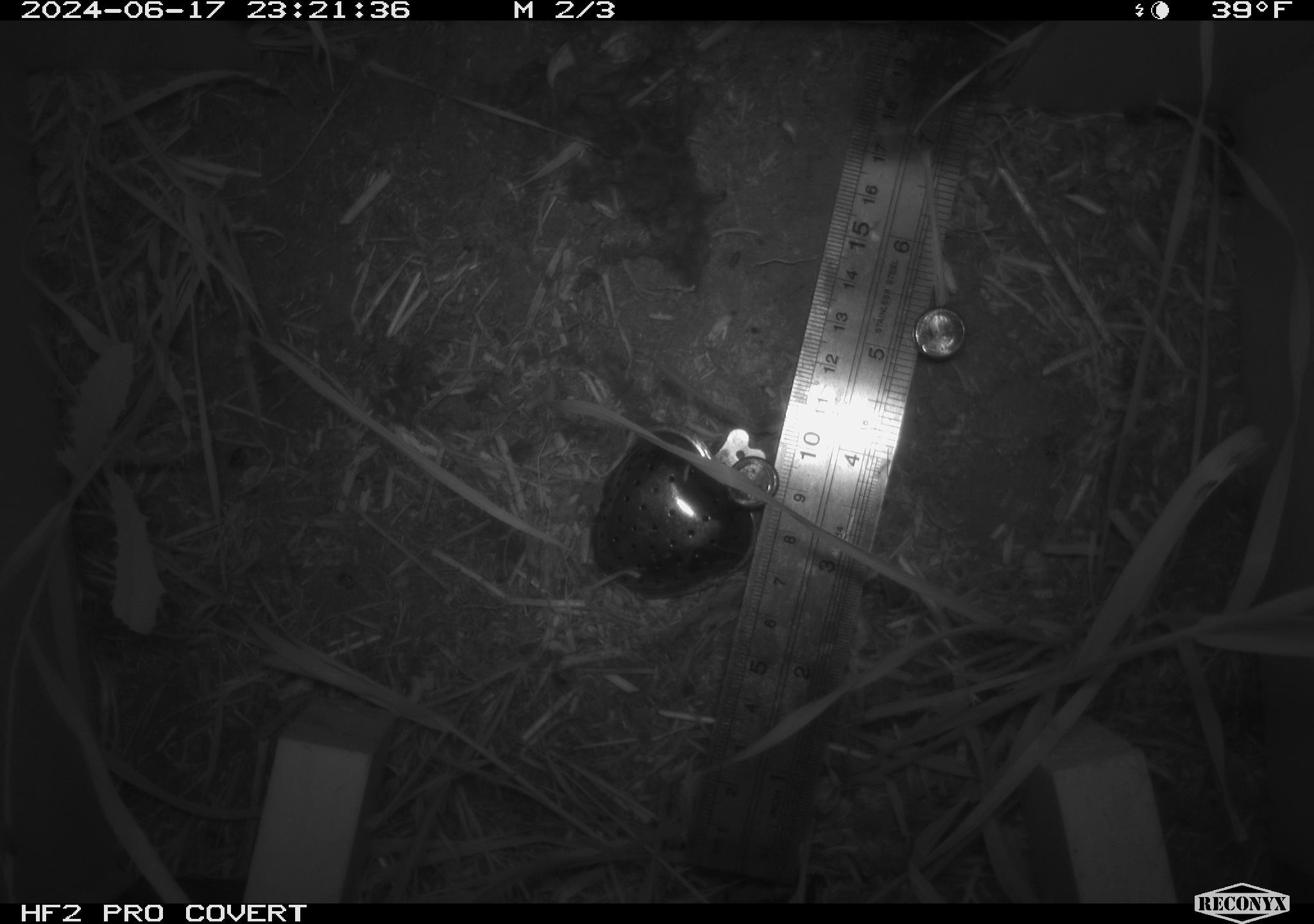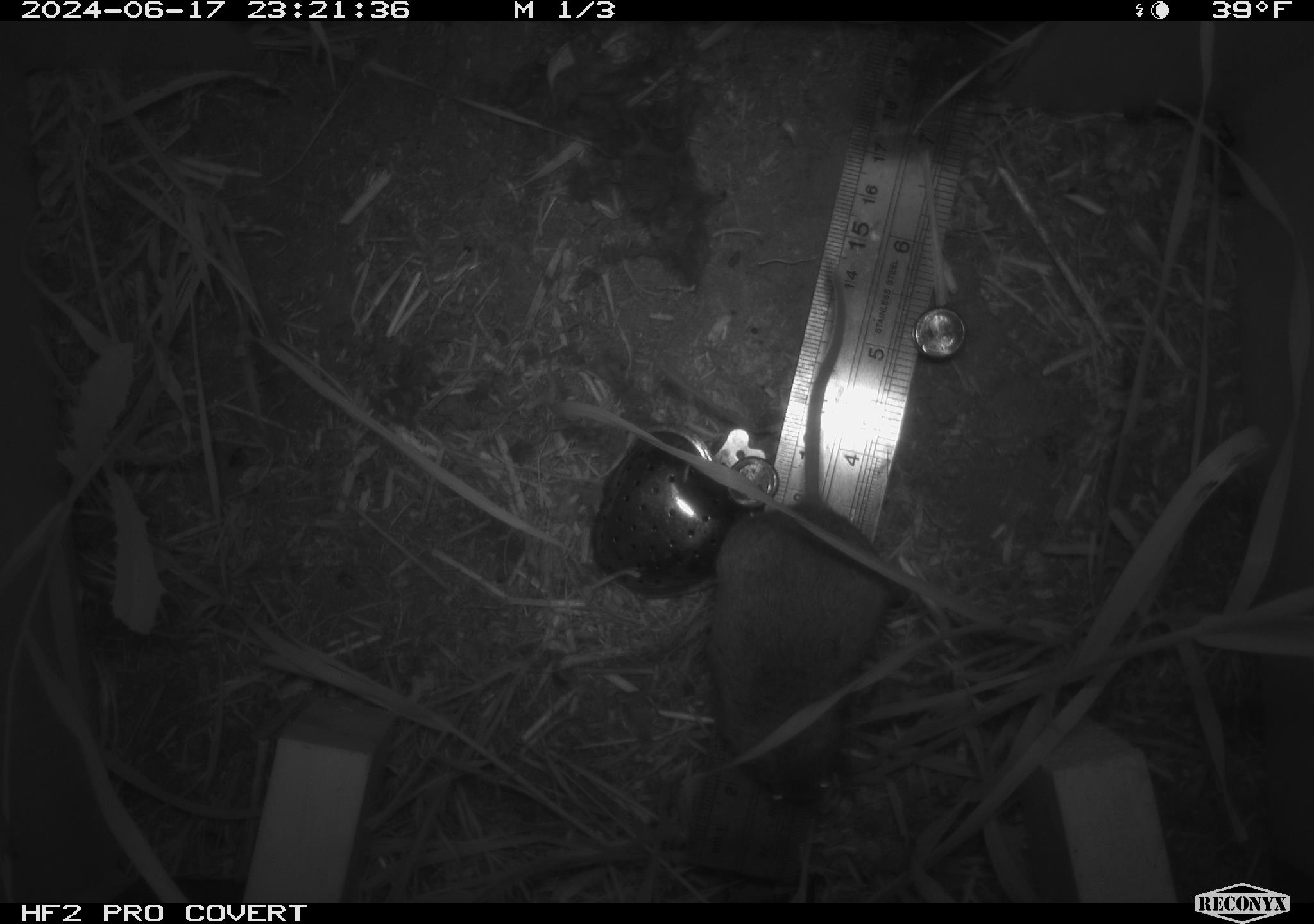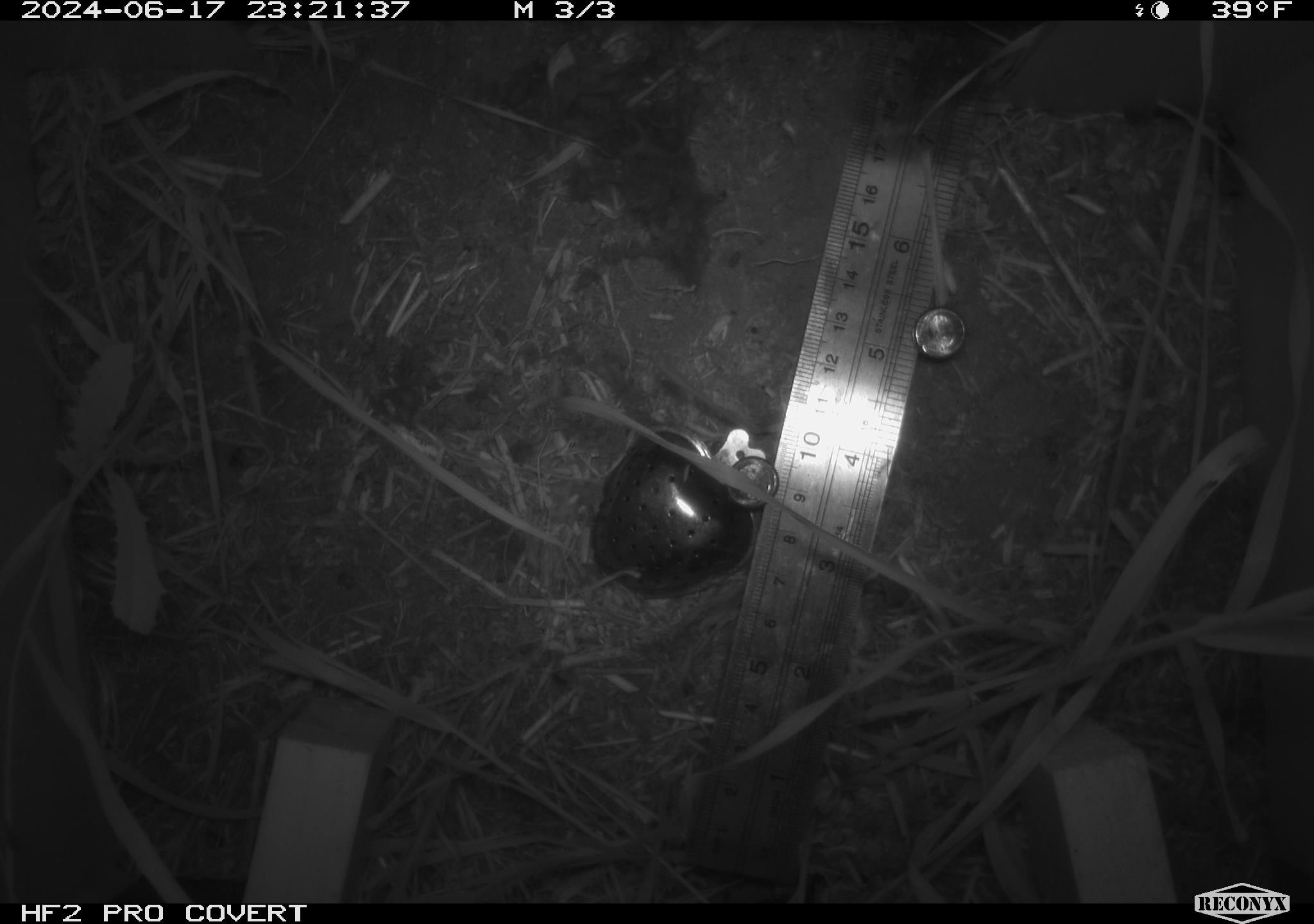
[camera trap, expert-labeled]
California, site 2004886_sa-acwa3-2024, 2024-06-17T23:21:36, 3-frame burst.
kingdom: Animalia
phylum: Chordata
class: Mammalia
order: Rodentia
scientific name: Rodentia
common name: mouse species